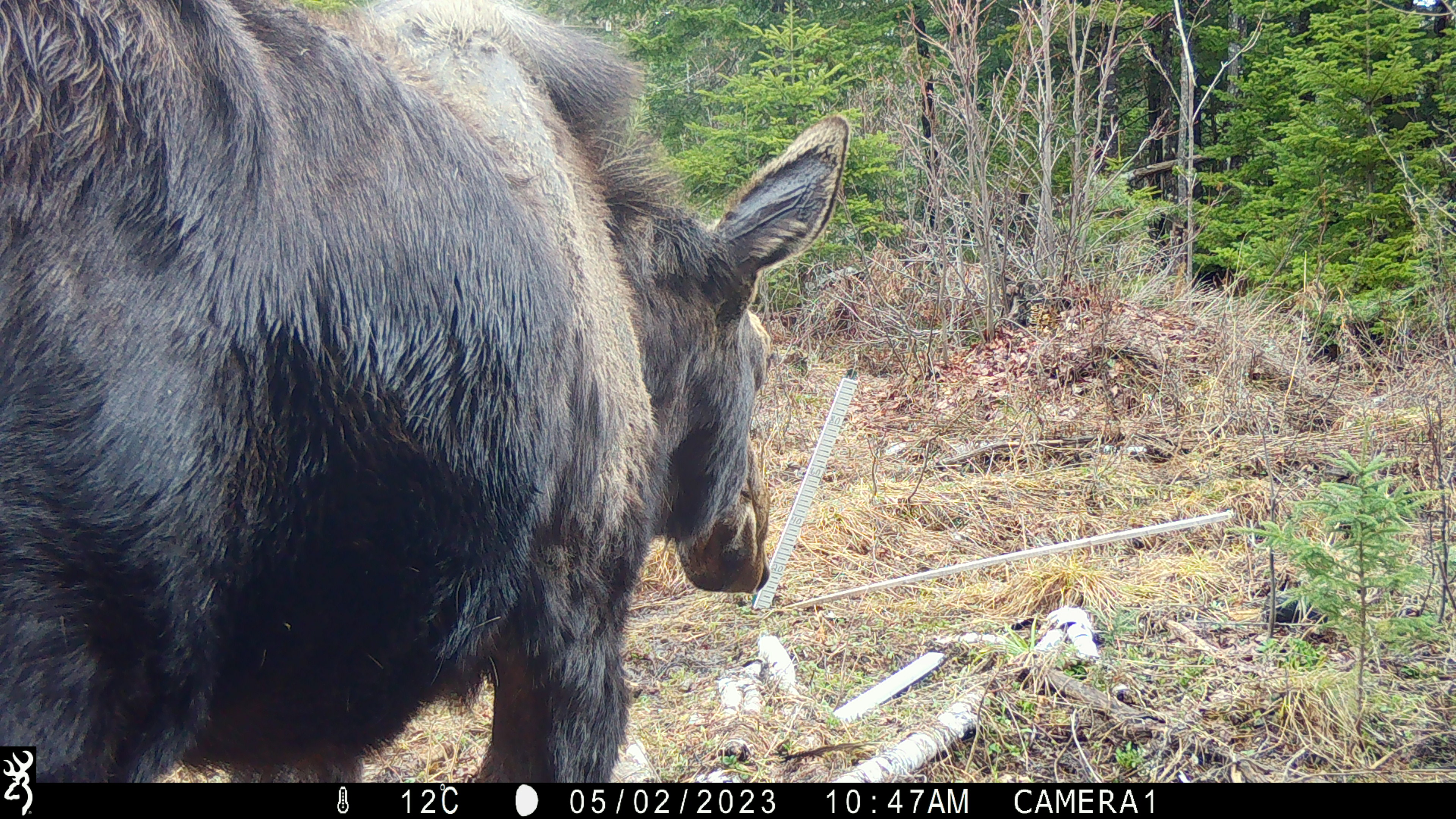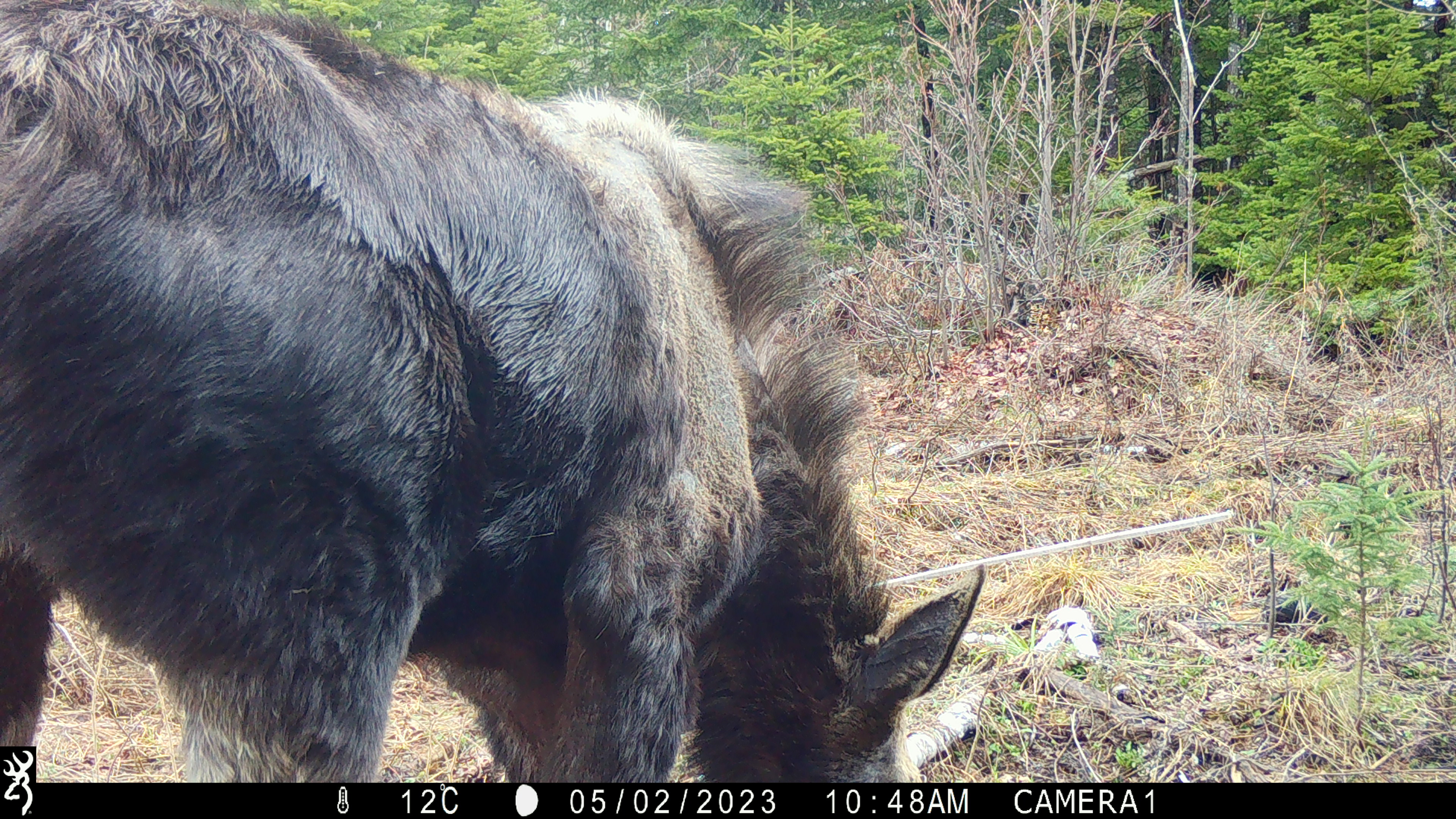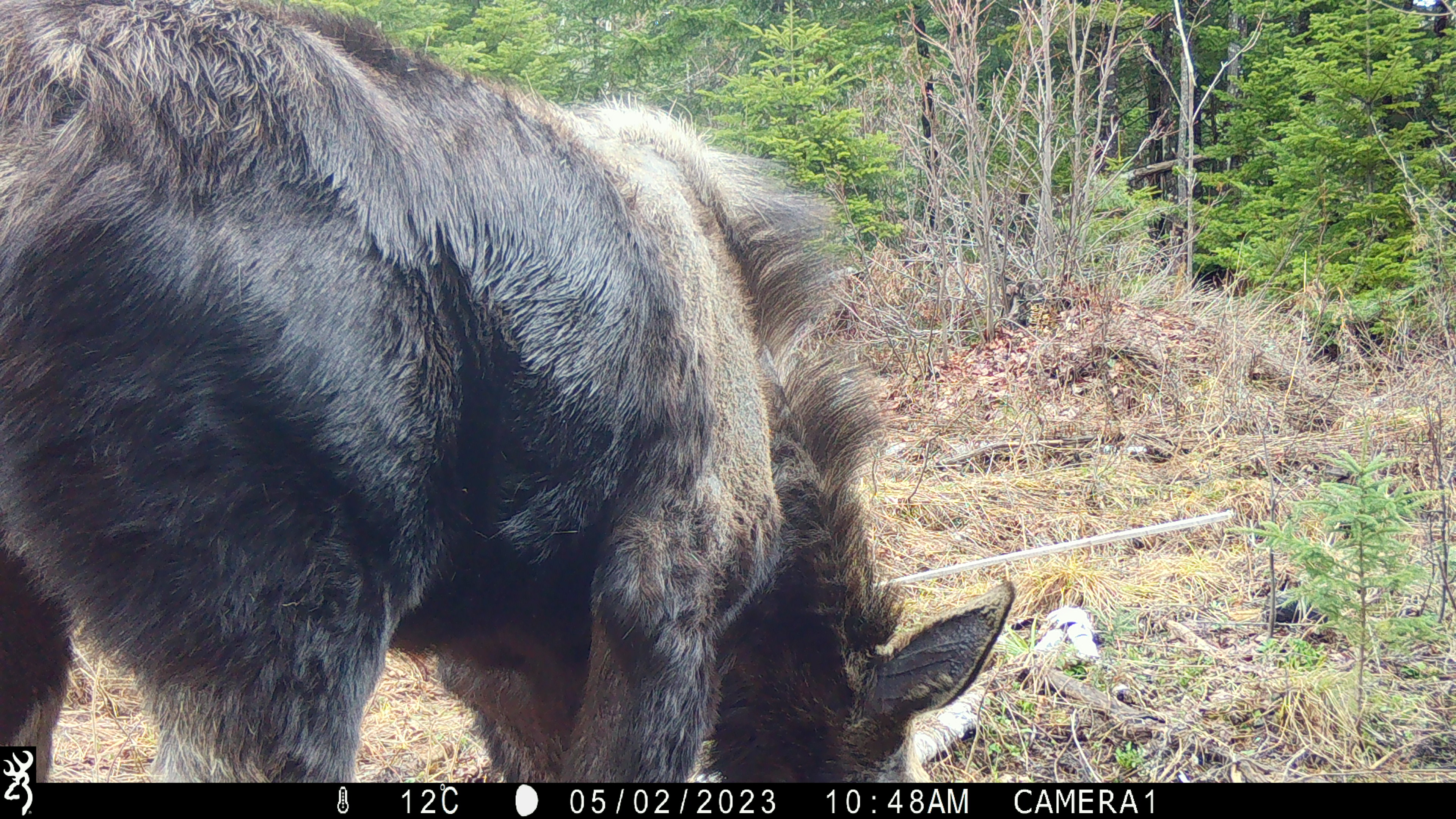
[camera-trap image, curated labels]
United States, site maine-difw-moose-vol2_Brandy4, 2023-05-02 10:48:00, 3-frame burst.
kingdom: Animalia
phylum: Chordata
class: Mammalia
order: Artiodactyla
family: Cervidae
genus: Alces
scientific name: Alces alces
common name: moose